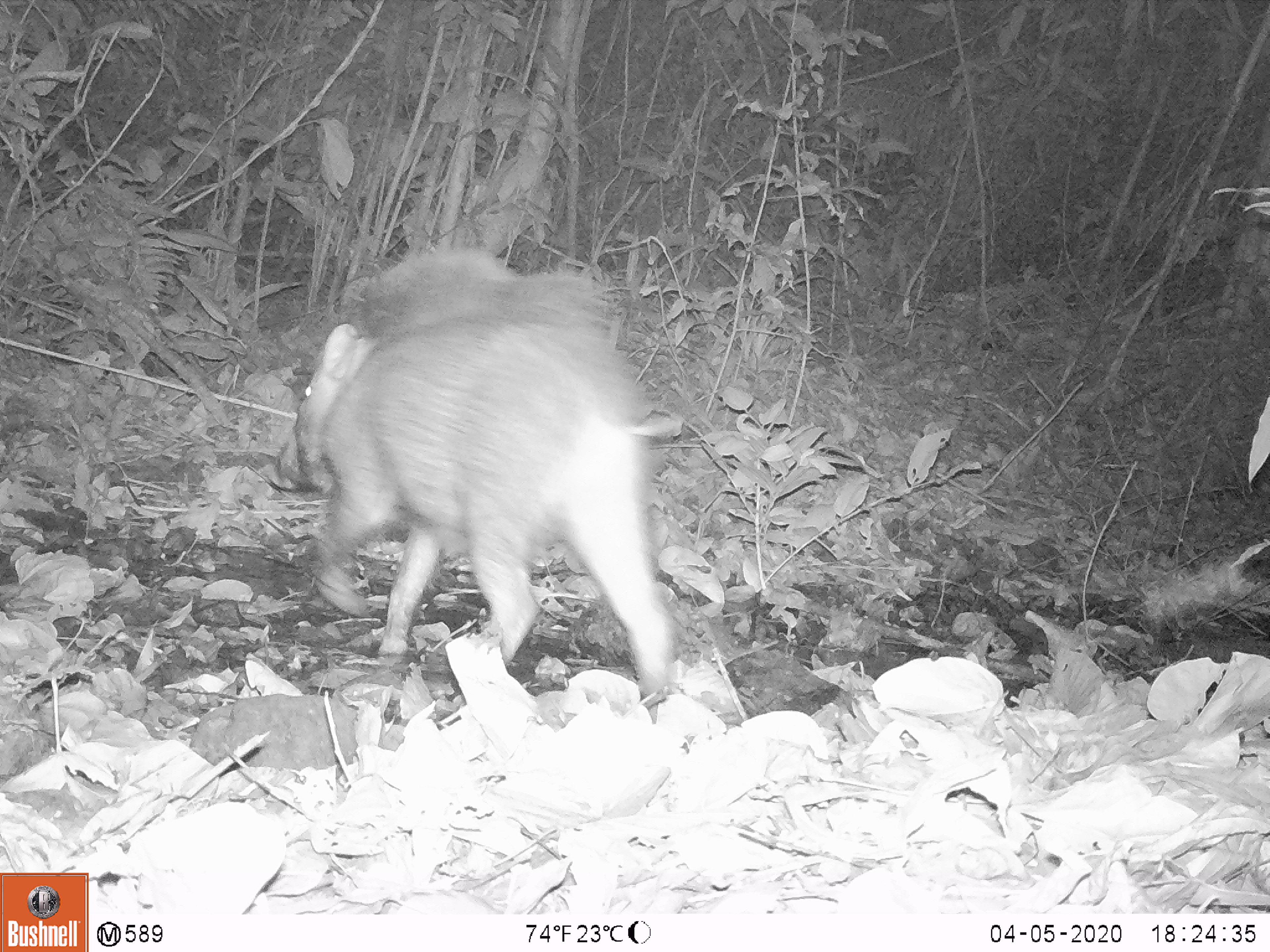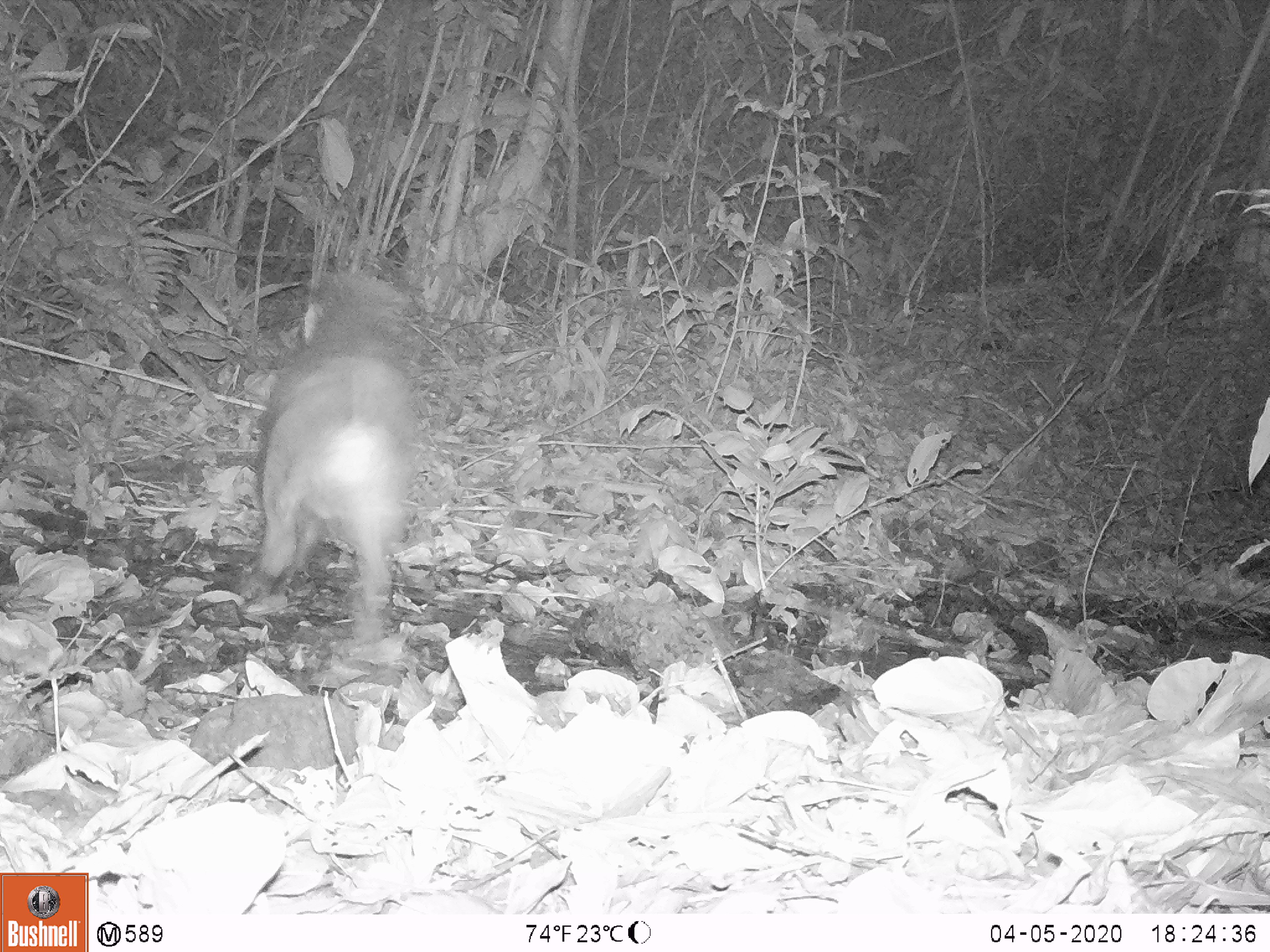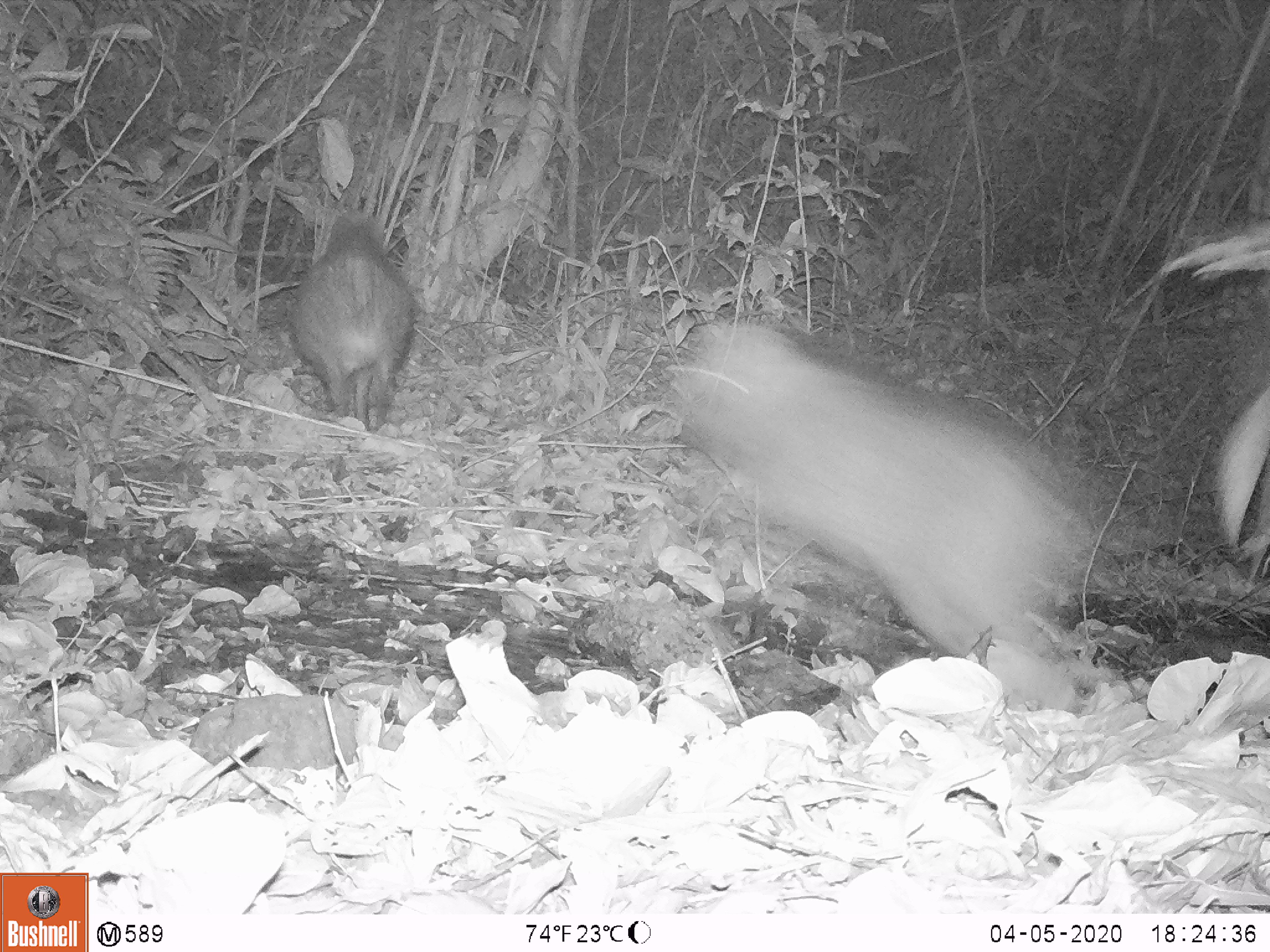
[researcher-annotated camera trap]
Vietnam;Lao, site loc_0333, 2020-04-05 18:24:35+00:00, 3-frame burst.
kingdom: Animalia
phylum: Chordata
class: Mammalia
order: Artiodactyla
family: Suidae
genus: Sus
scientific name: Sus scrofa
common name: eurasian wild pig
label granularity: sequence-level